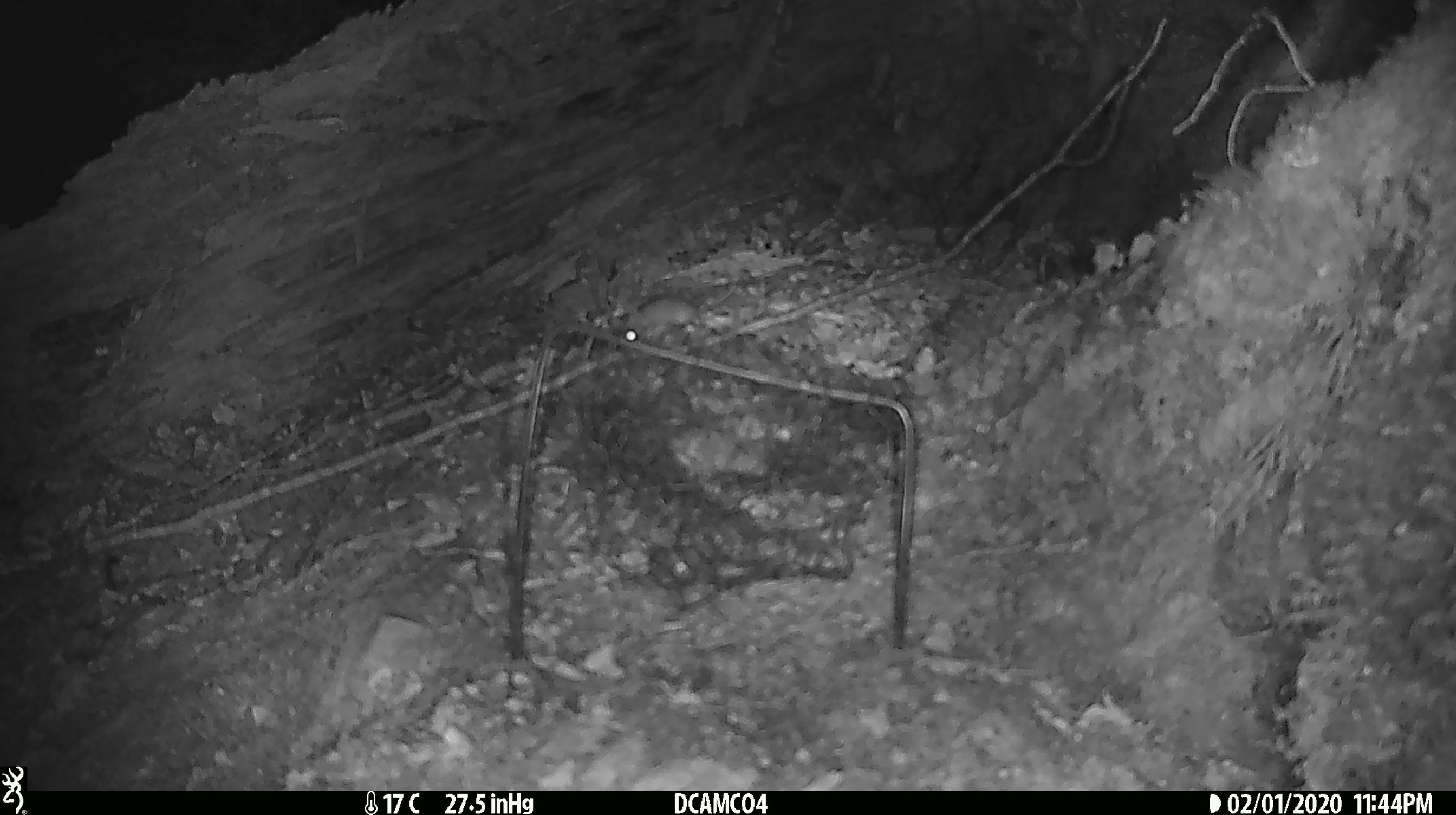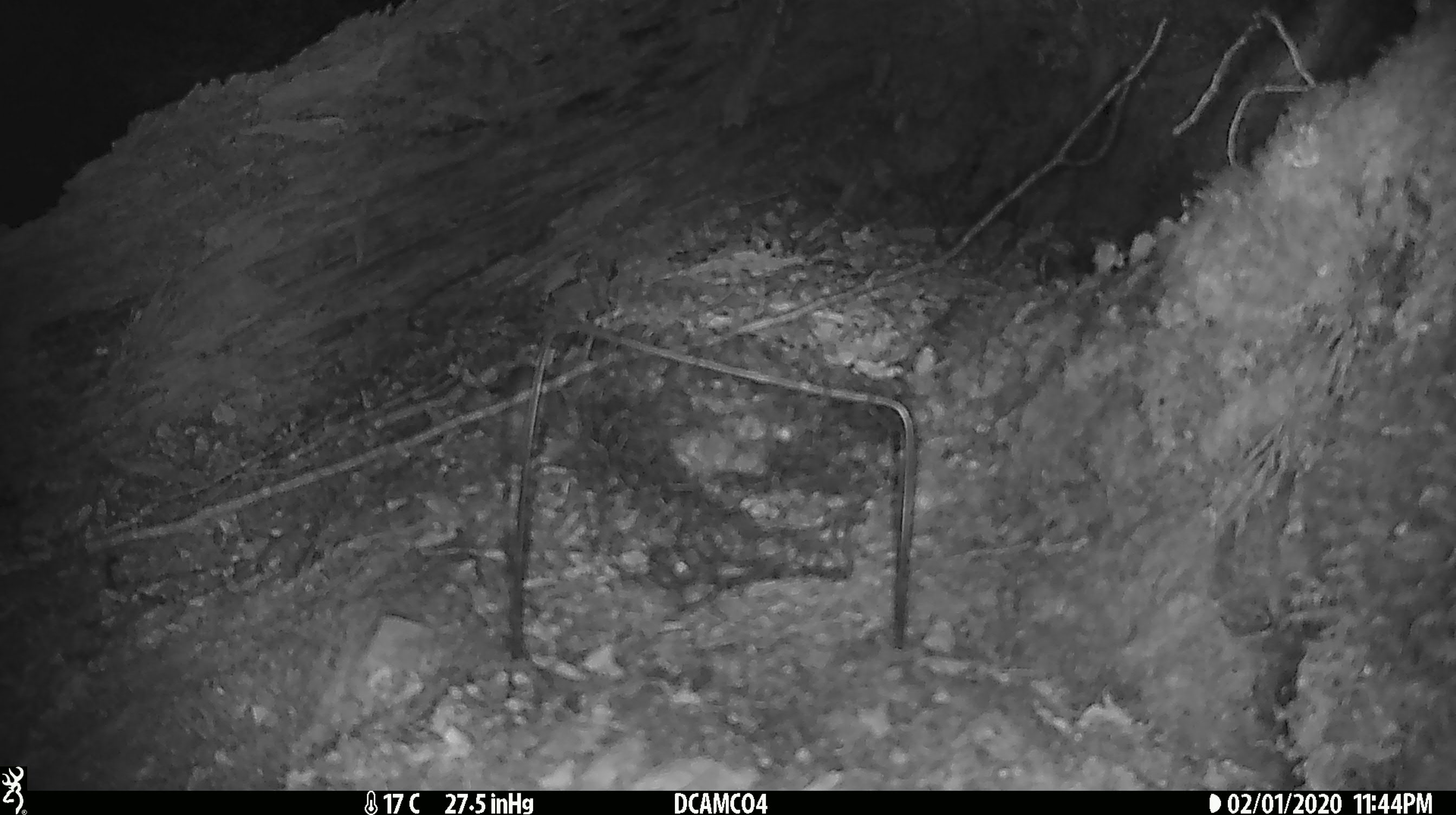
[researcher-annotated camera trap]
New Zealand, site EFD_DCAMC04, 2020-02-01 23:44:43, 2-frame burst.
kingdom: Animalia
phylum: Chordata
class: Mammalia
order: Rodentia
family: Muridae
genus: Mus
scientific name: Mus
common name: mouse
Mouse (Mus).